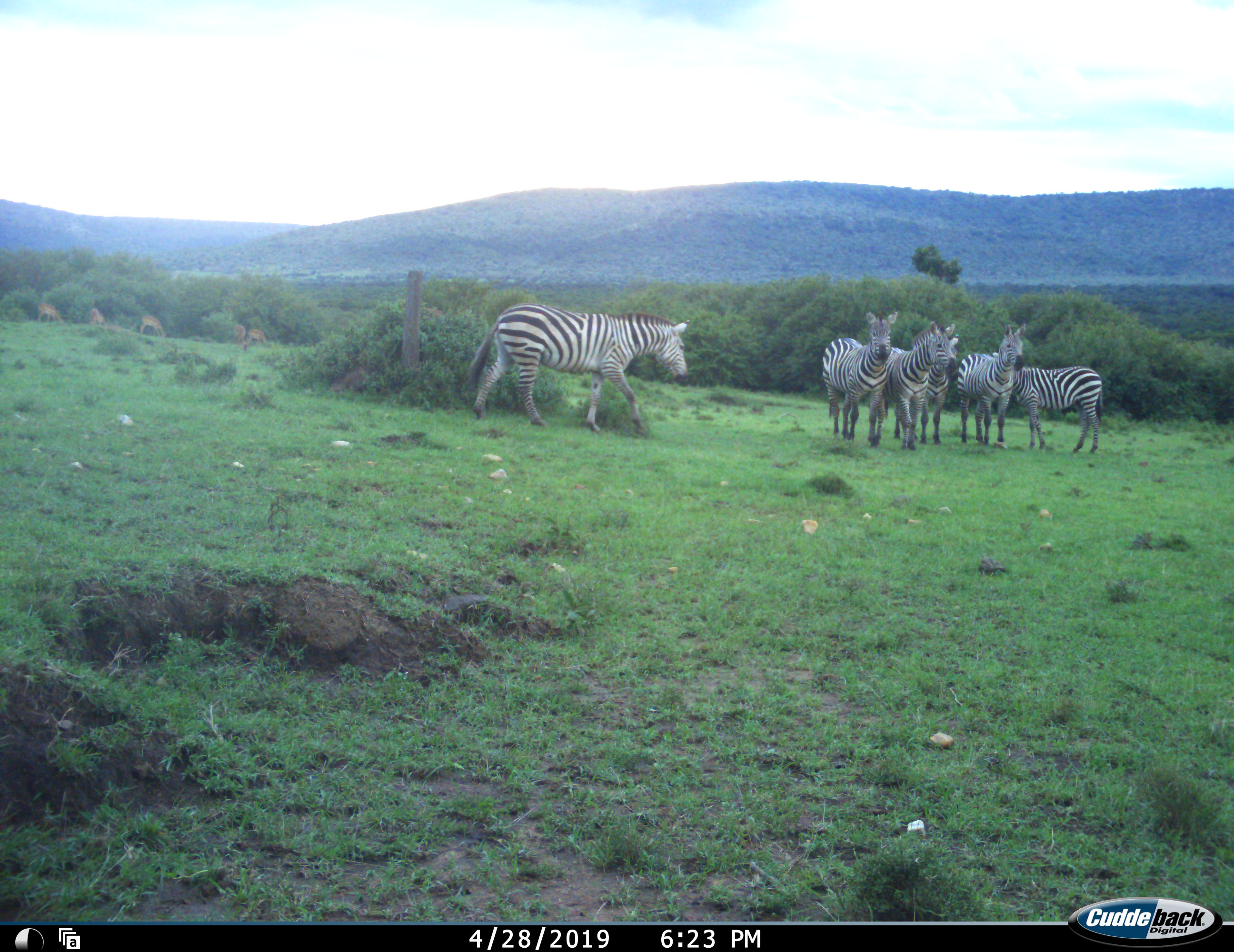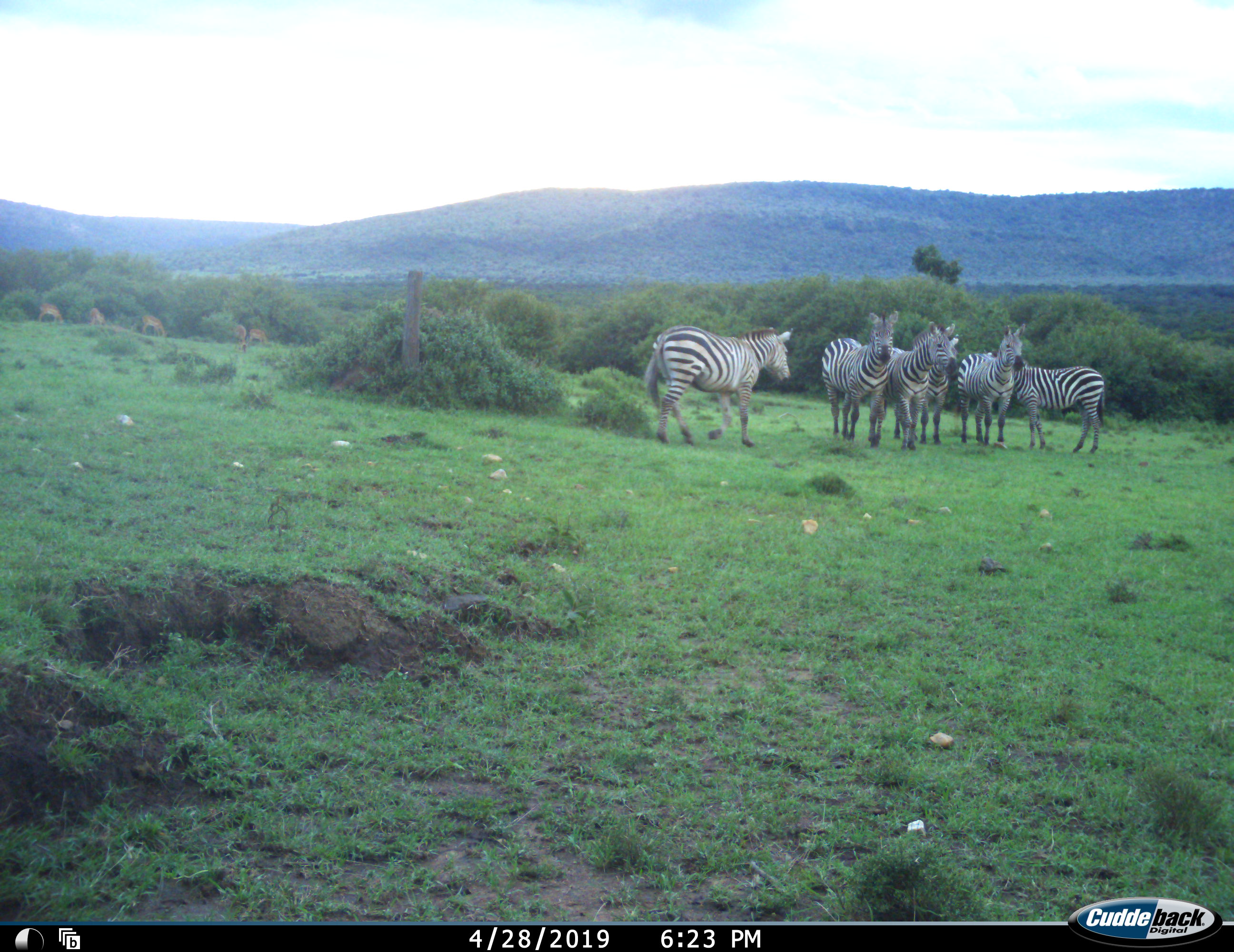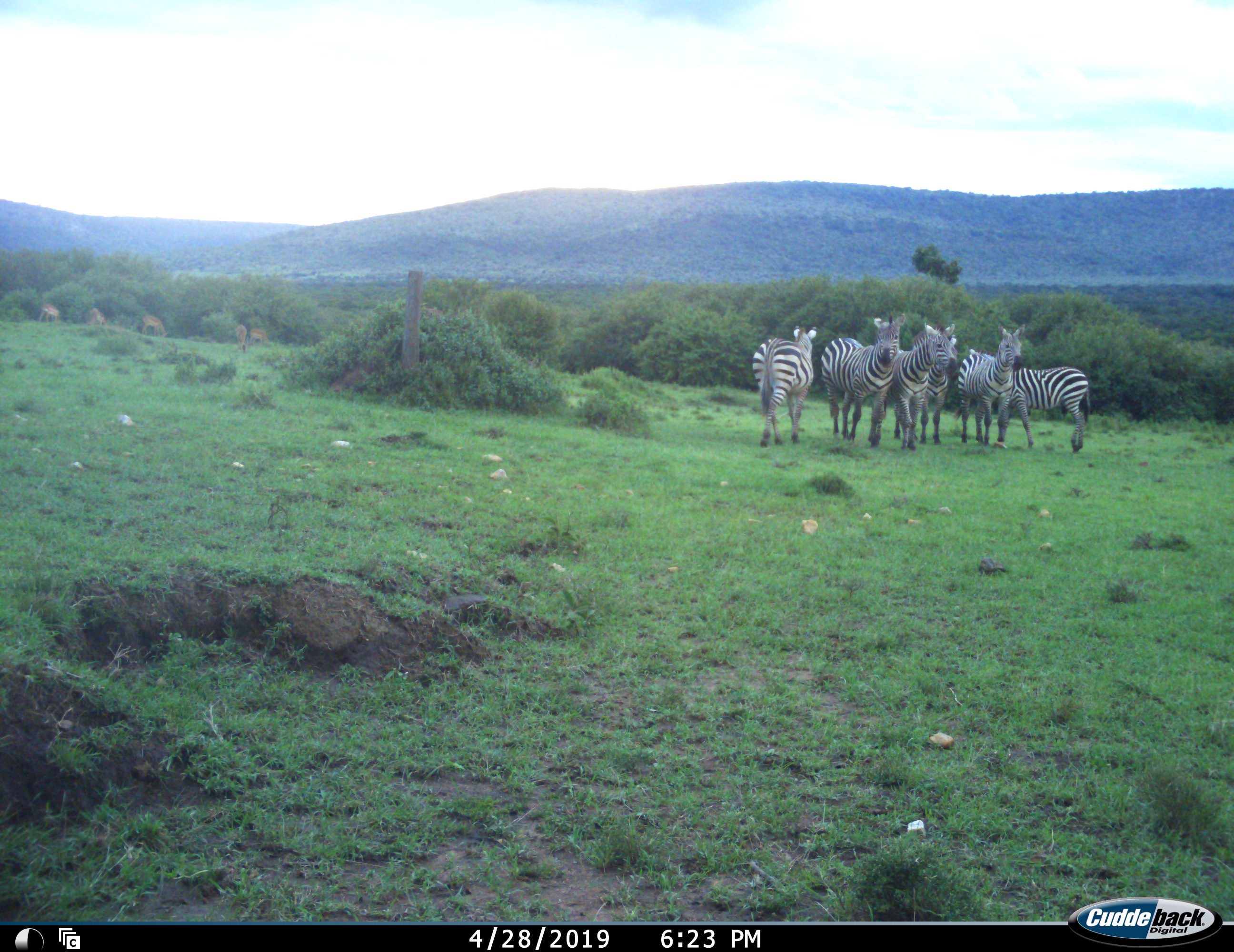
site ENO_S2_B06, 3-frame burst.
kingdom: Animalia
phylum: Chordata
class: Mammalia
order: Artiodactyla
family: Bovidae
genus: Aepyceros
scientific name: Aepyceros melampus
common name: impala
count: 5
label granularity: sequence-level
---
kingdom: Animalia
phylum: Chordata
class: Mammalia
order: Perissodactyla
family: Equidae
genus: Equus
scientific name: Equus quagga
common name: plains zebra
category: zebraplains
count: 6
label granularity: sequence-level